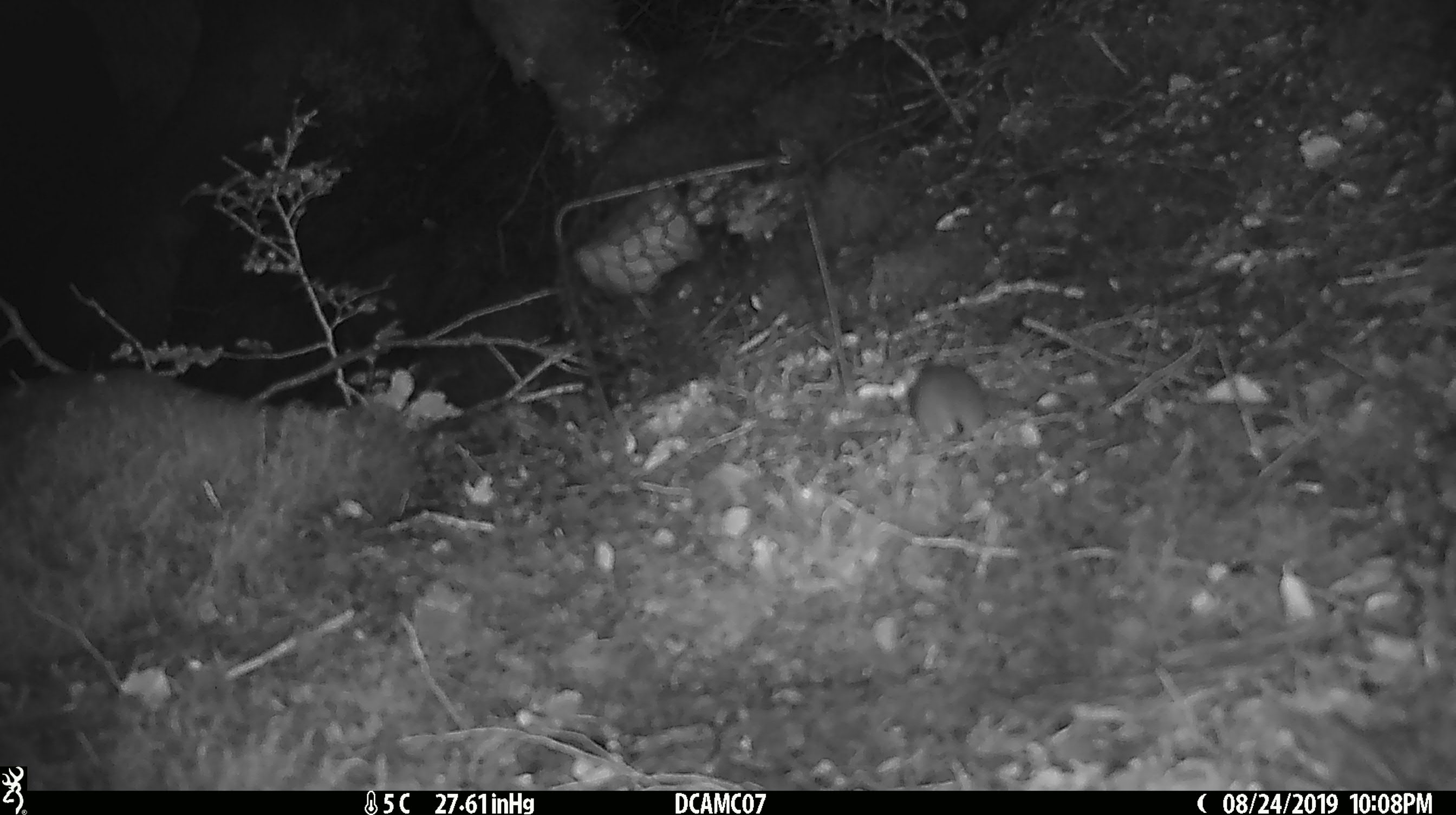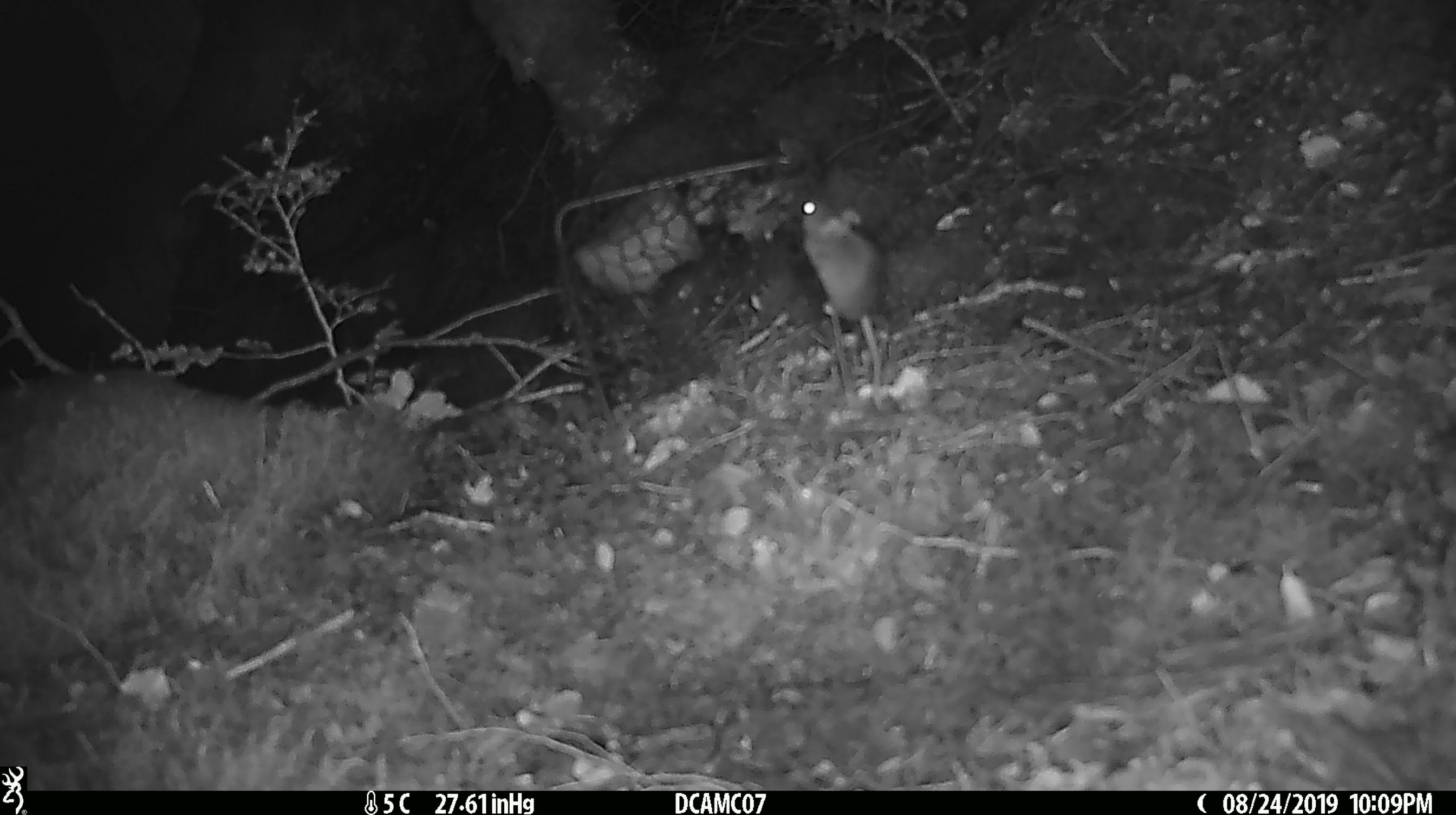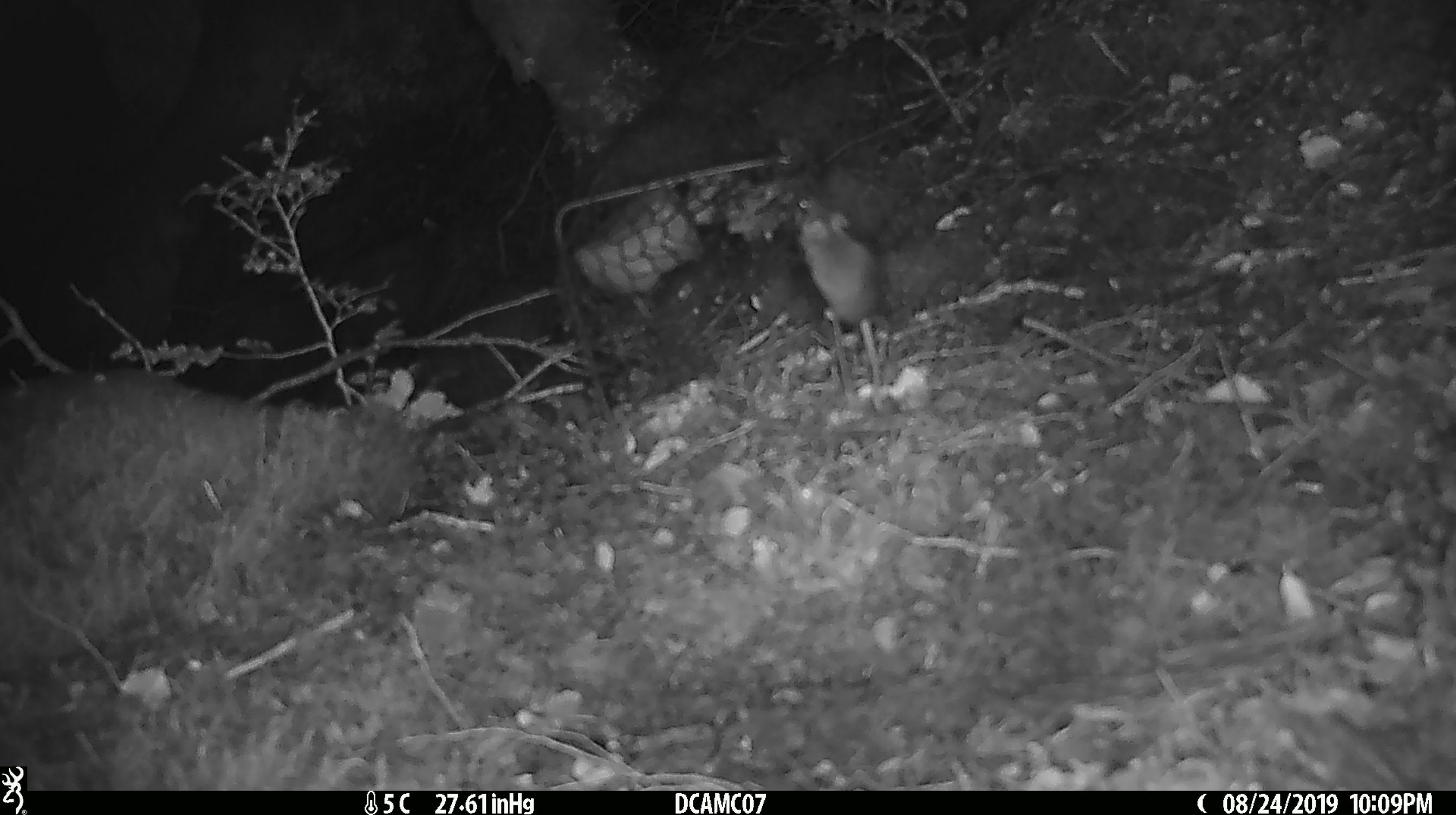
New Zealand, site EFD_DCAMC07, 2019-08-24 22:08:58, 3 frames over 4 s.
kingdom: Animalia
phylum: Chordata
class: Mammalia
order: Rodentia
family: Muridae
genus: Mus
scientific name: Mus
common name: mouse